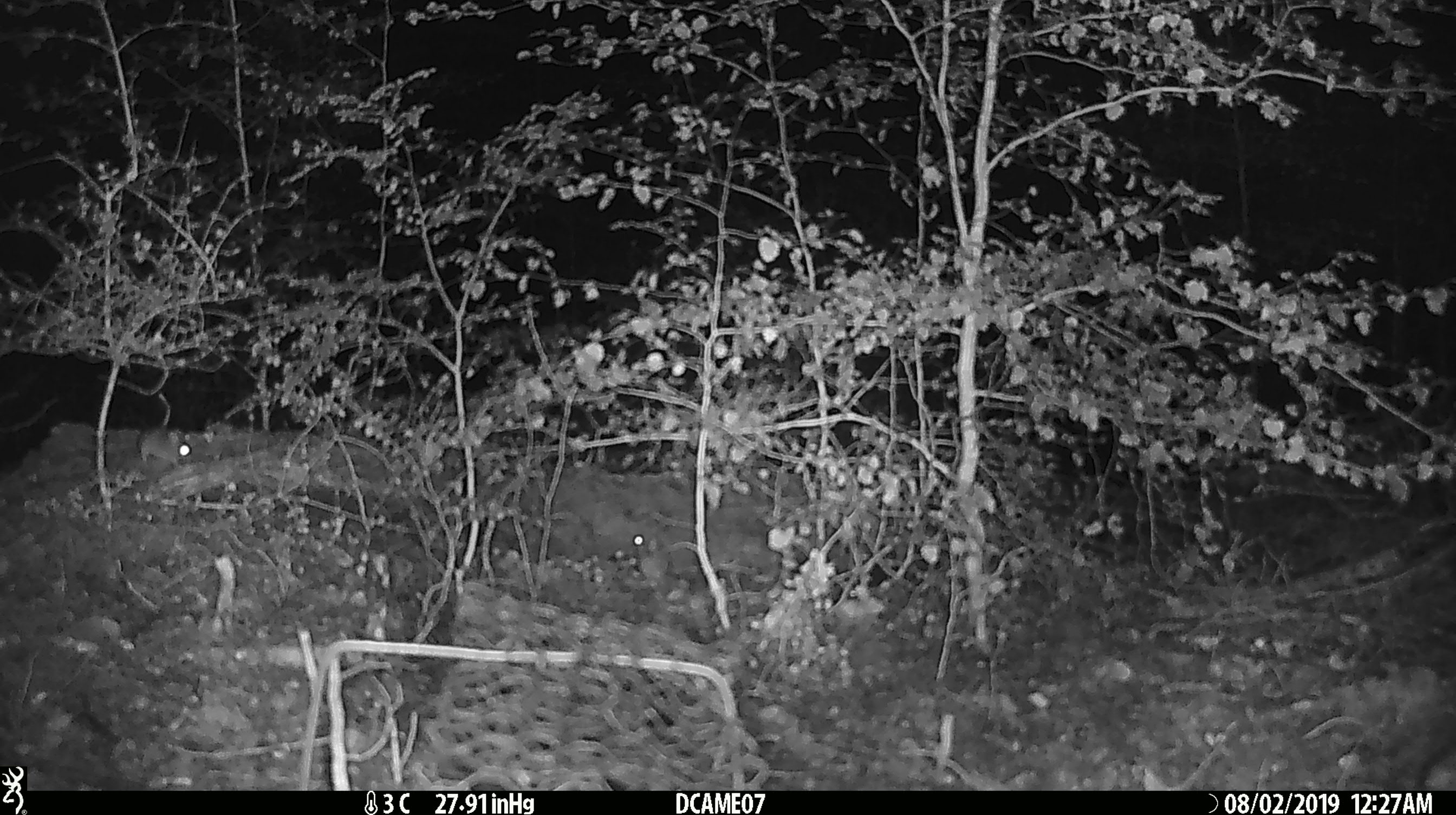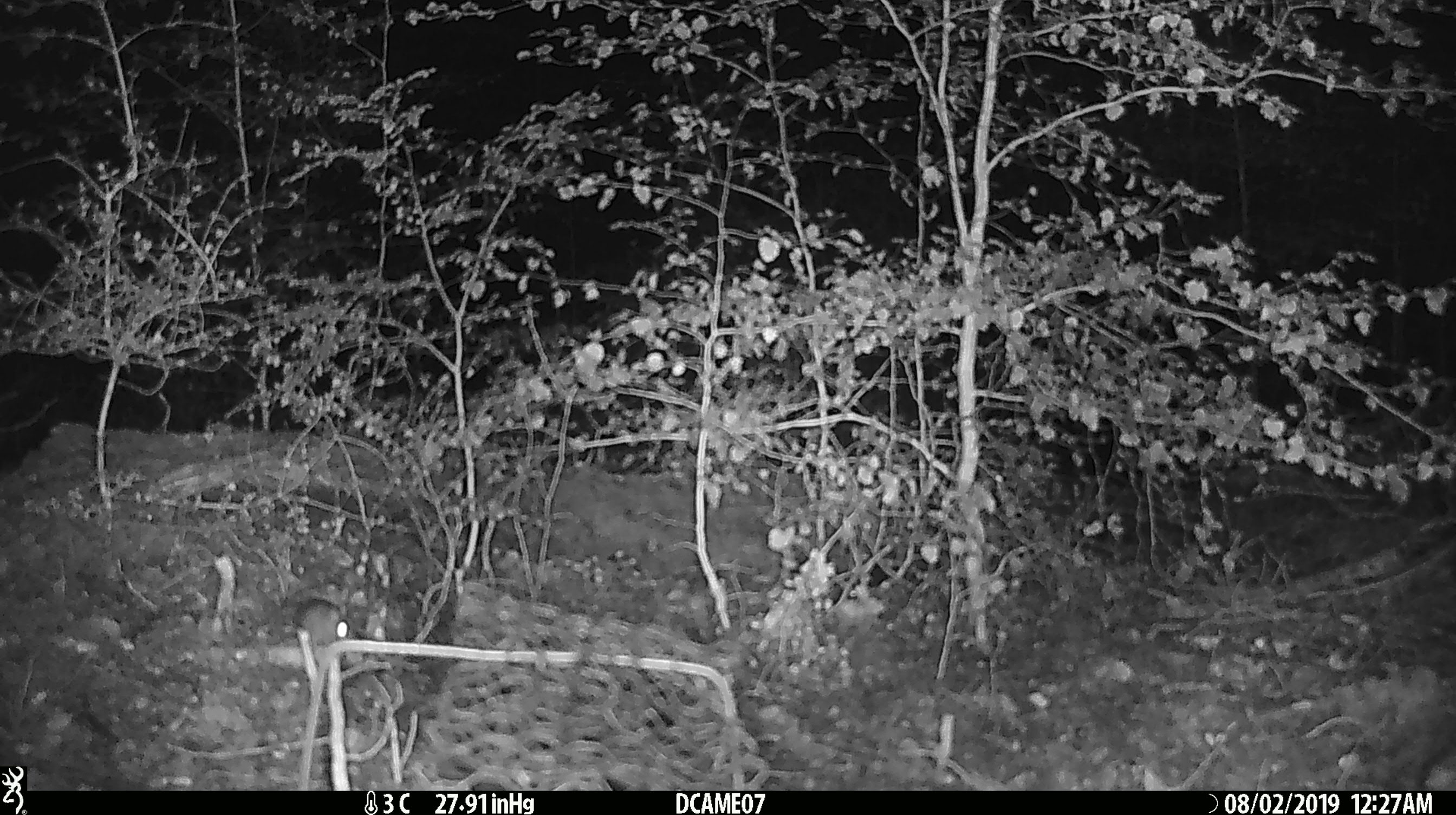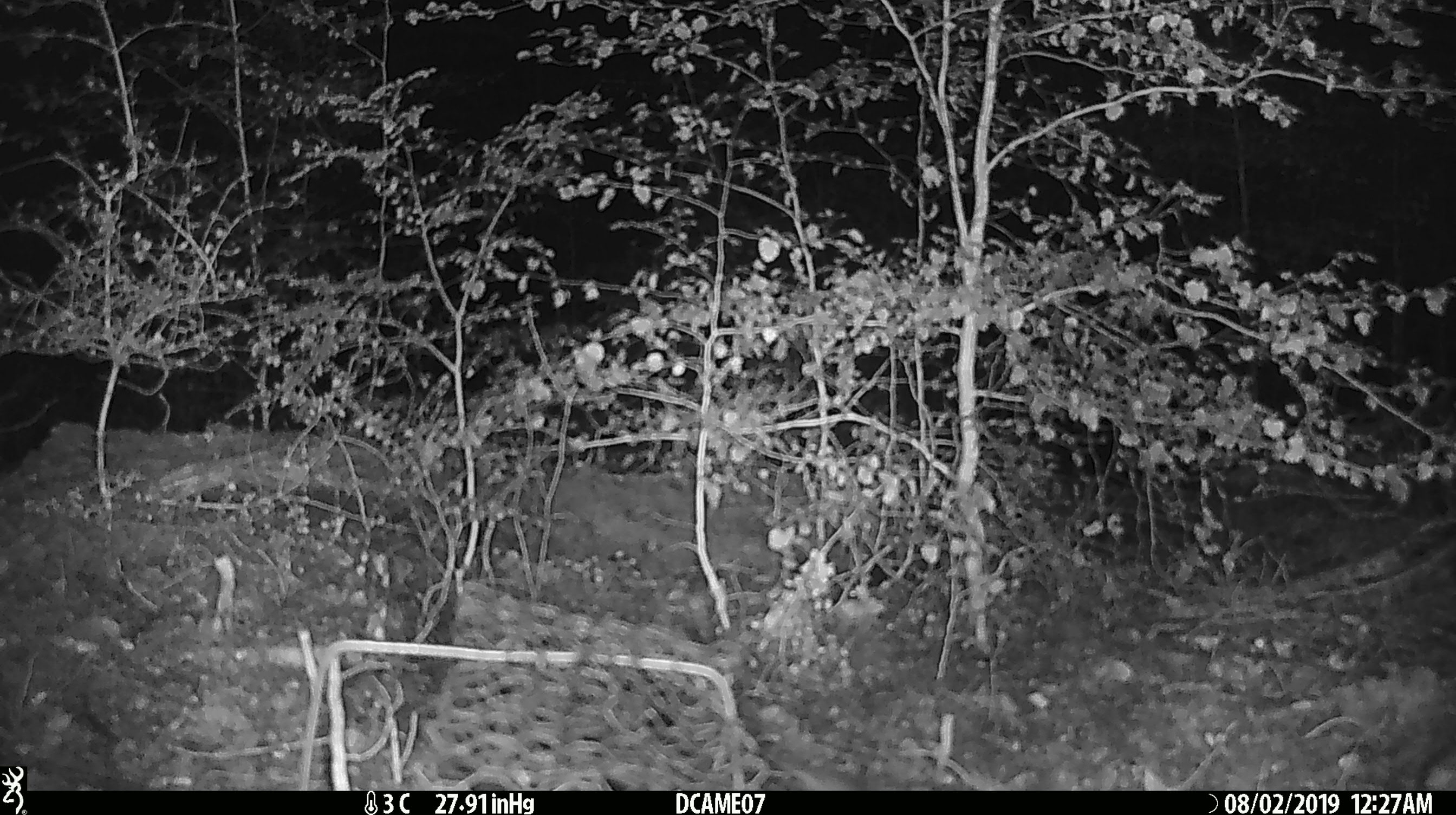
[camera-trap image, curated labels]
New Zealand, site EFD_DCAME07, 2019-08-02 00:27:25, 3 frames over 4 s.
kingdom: Animalia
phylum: Chordata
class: Mammalia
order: Rodentia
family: Muridae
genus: Mus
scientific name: Mus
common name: mouse